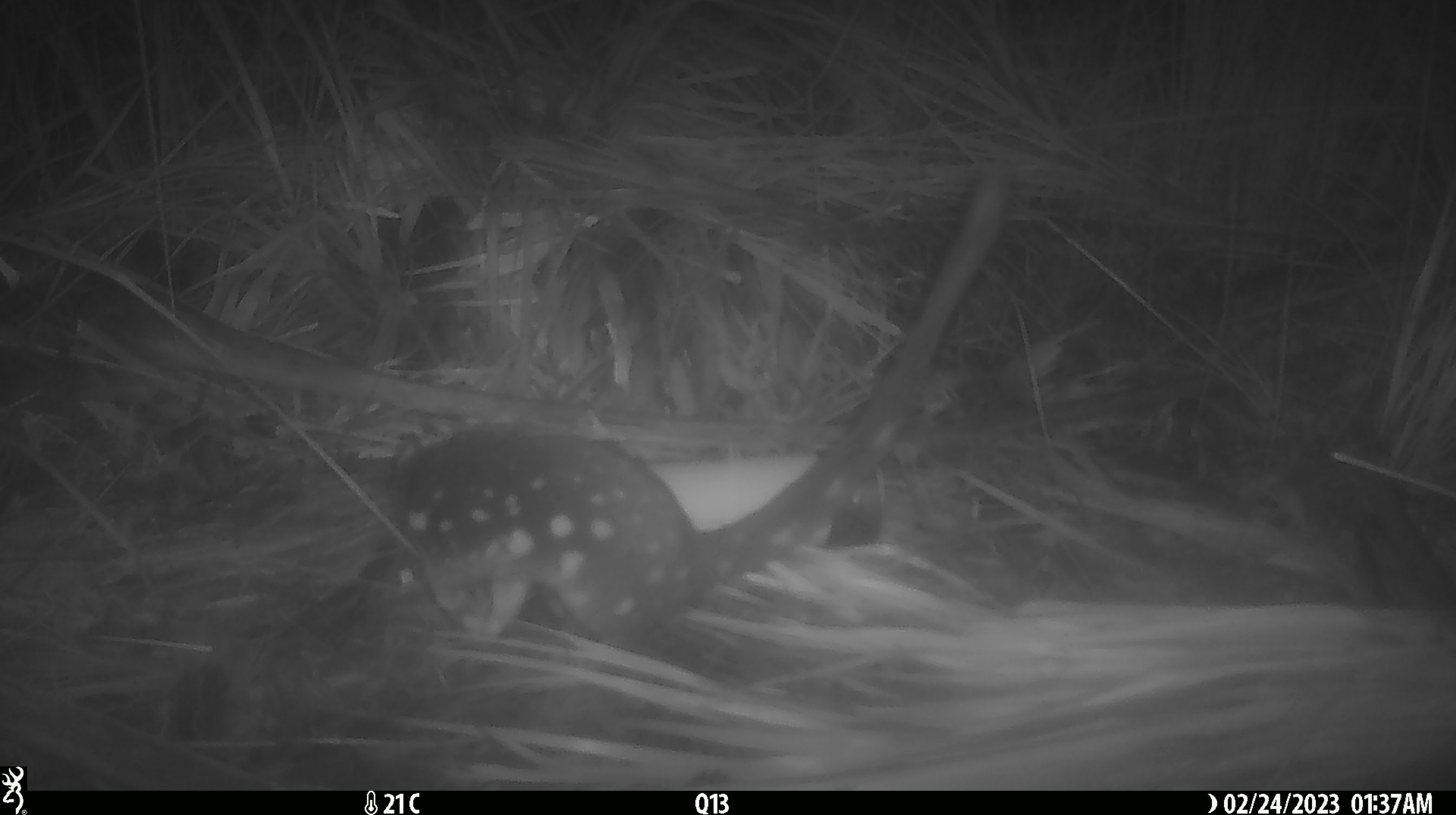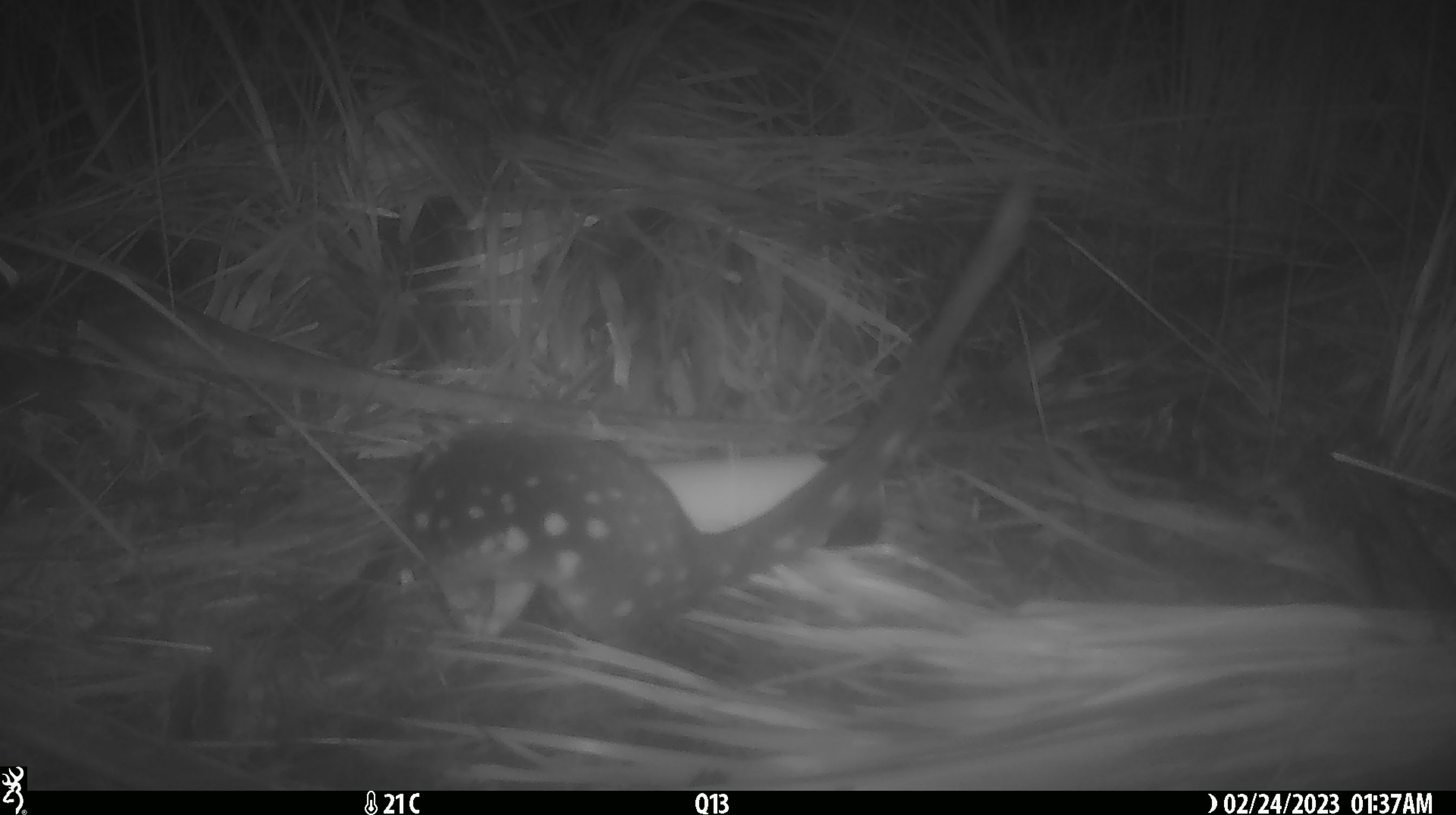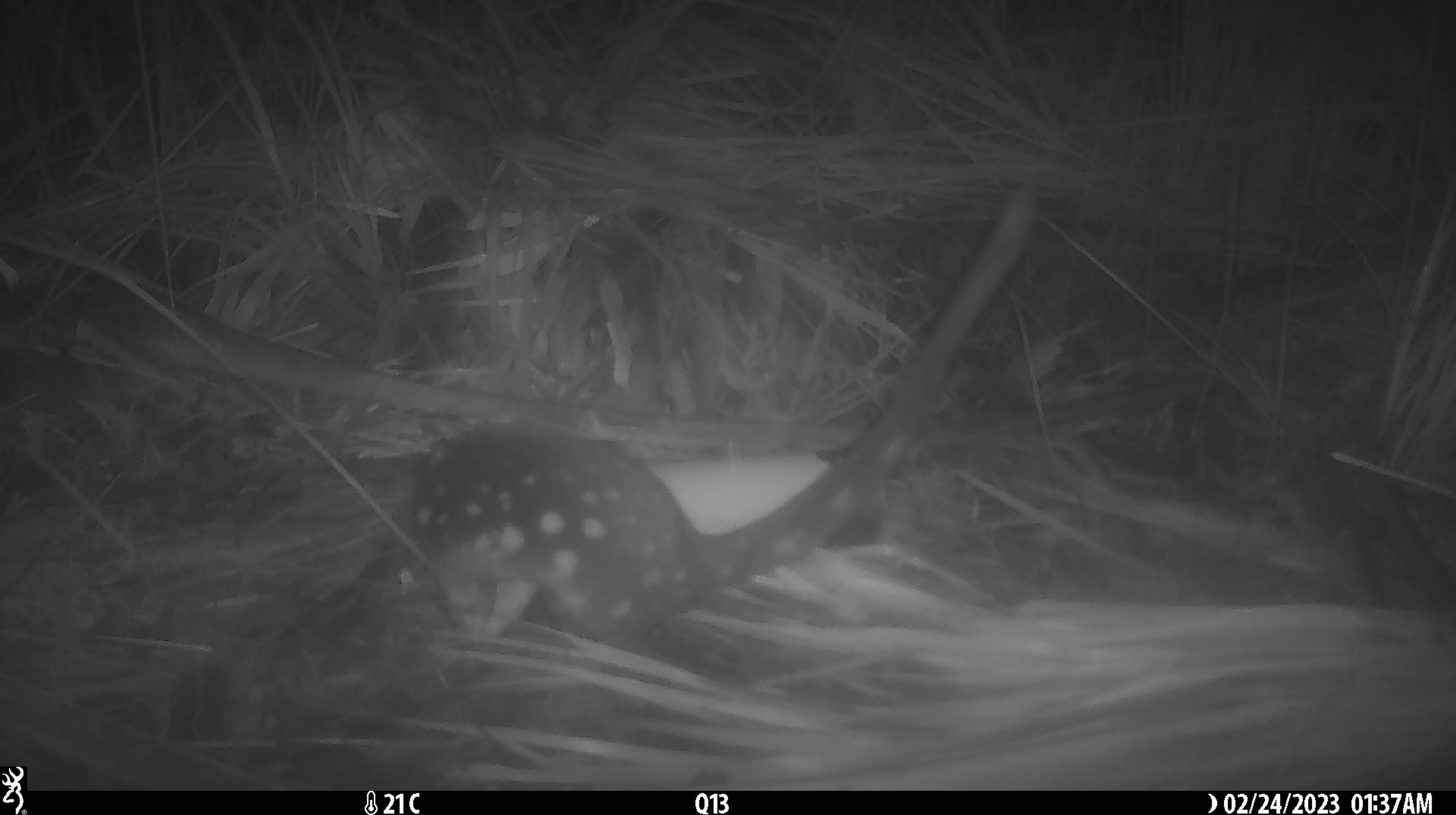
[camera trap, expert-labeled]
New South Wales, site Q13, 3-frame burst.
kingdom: Animalia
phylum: Chordata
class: Mammalia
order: Dasyuromorphia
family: Dasyuridae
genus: Dasyurus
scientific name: Dasyurus maculatus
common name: spotted-tailed quoll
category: quoll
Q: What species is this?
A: Quoll (spotted-tailed quoll) (Dasyurus maculatus).